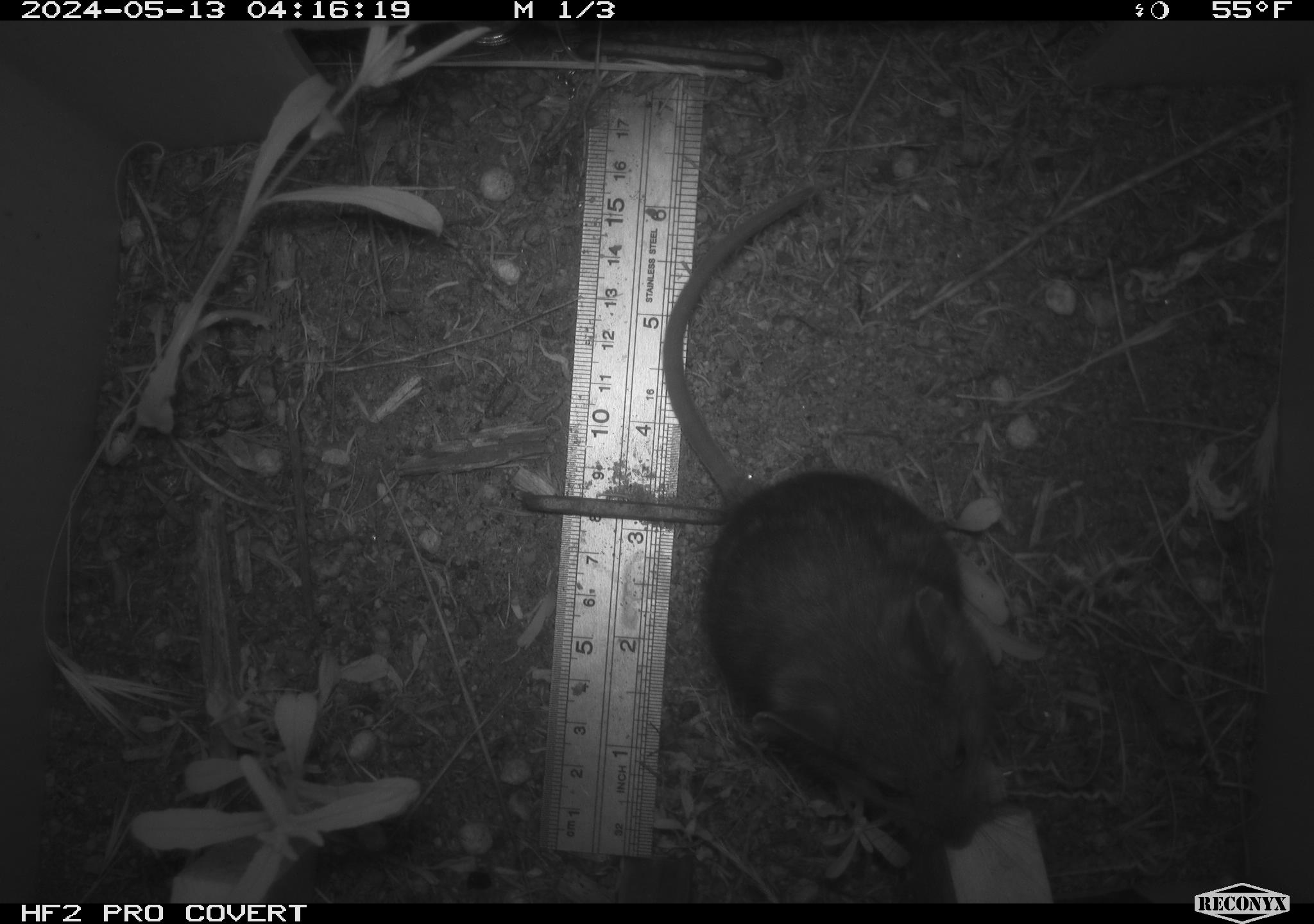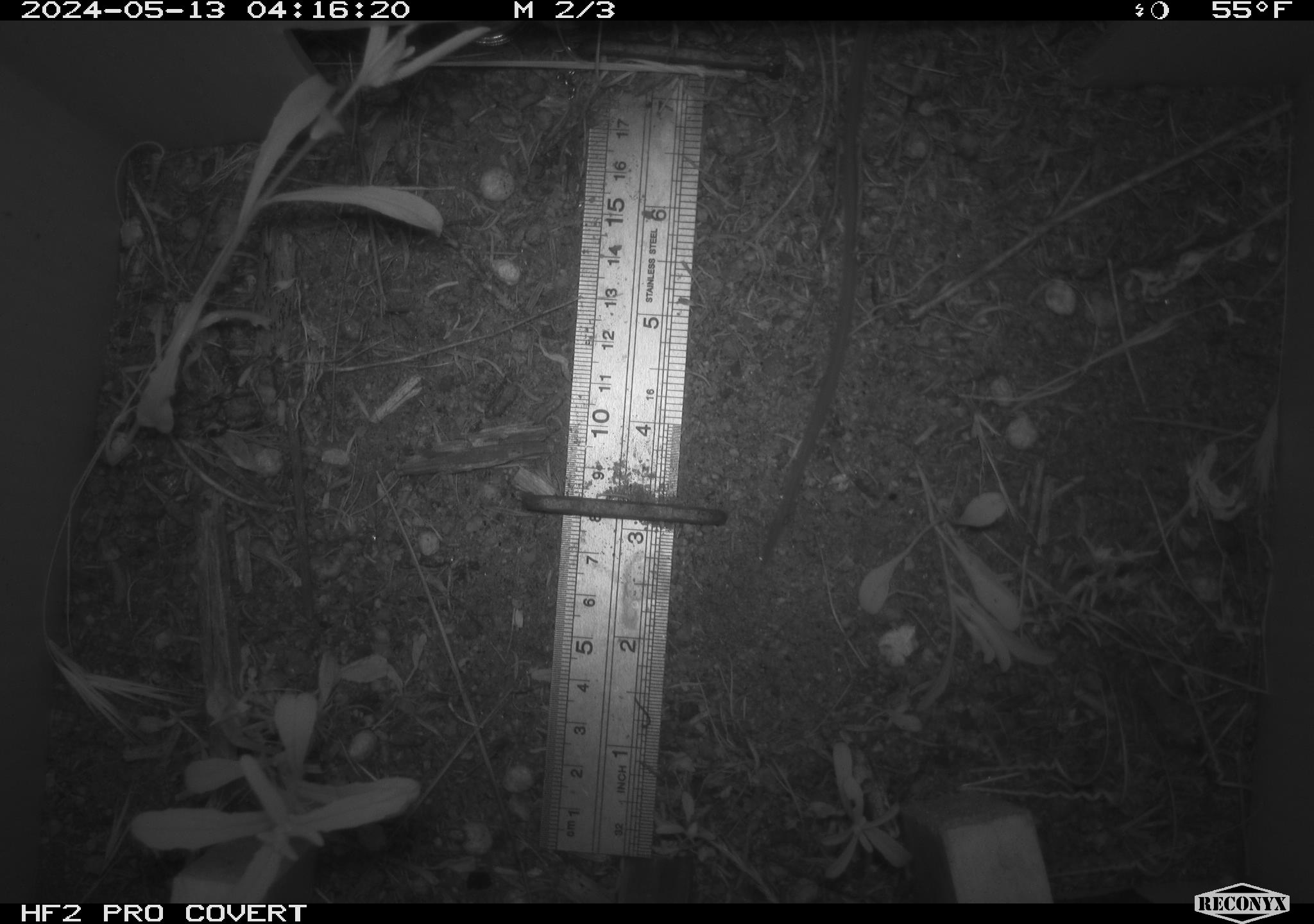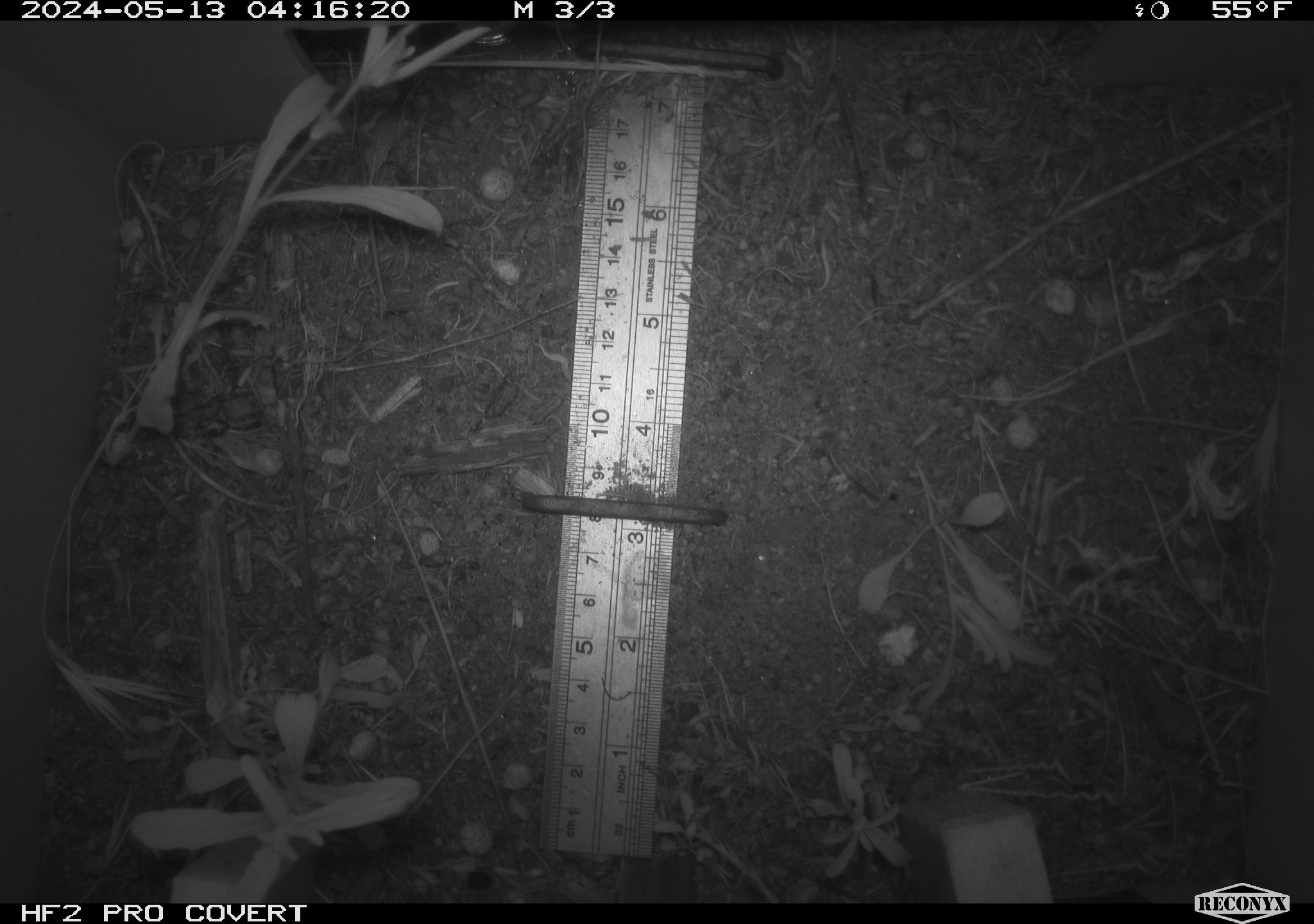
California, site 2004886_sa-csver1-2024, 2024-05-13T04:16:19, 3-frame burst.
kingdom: Animalia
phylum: Chordata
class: Mammalia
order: Rodentia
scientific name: Rodentia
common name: rodent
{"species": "rodent (Rodentia)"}